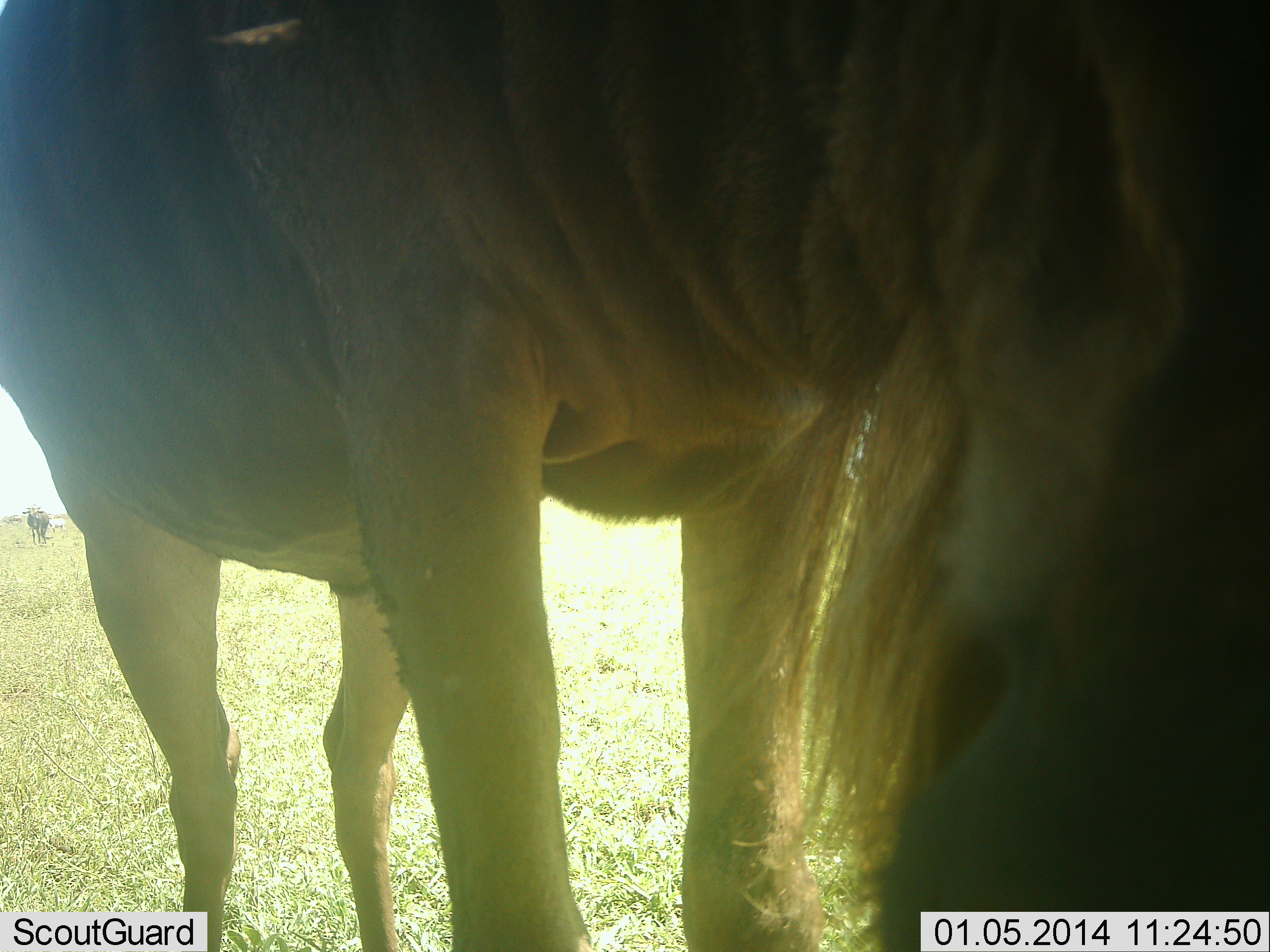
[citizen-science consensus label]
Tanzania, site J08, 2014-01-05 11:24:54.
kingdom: Animalia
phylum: Chordata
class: Mammalia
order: Artiodactyla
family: Bovidae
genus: Connochaetes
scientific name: Connochaetes taurinus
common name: blue wildebeest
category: wildebeest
Wildebeest (blue wildebeest) (Connochaetes taurinus), count 2. Behavior (volunteer vote fractions): standing 80%, resting 0%, moving 0%, interacting 10%. Young present (vote fraction): 0%. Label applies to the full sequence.